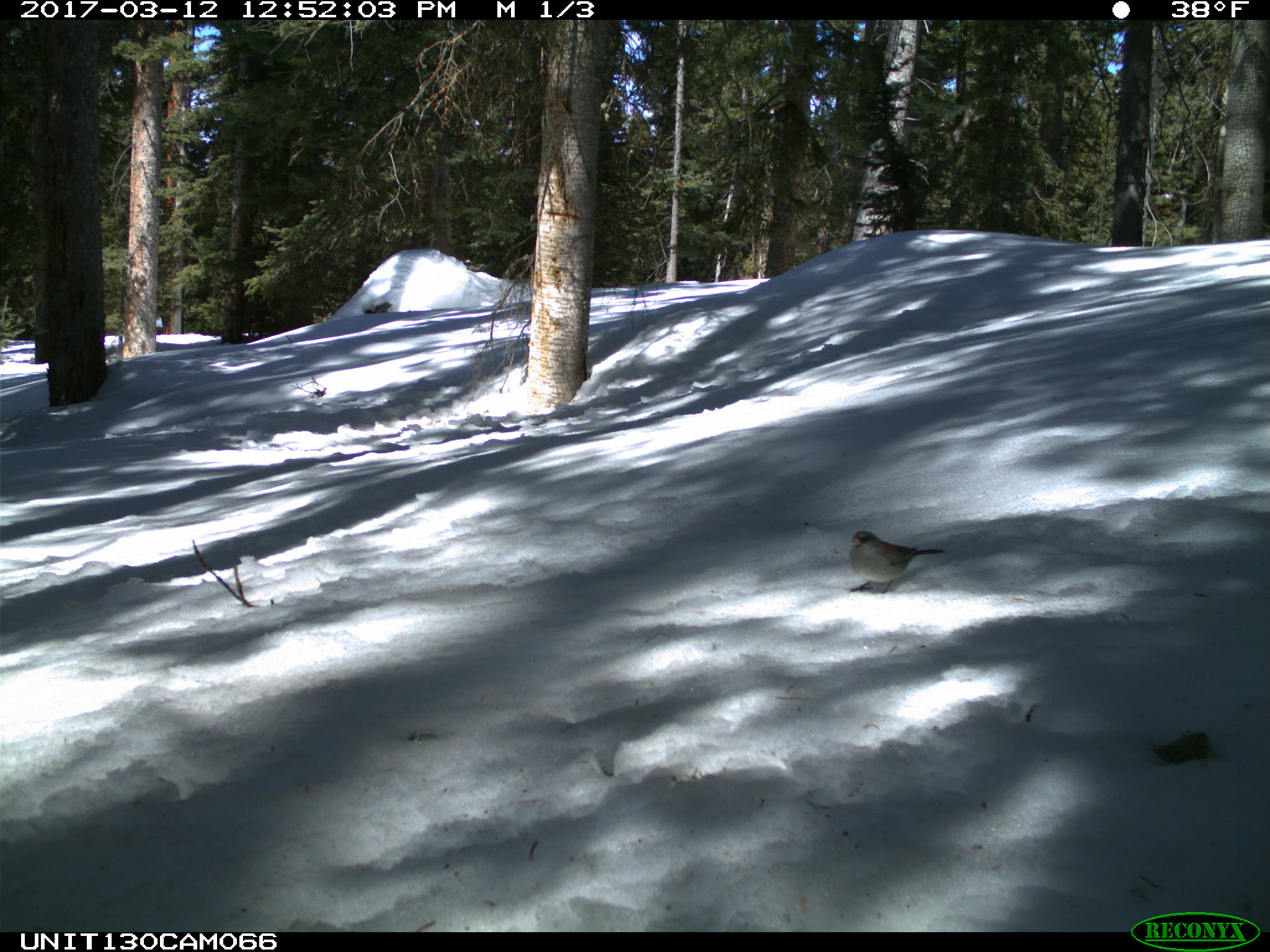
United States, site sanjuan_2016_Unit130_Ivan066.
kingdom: Animalia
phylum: Chordata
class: Aves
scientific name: Aves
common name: birds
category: unidentified bird